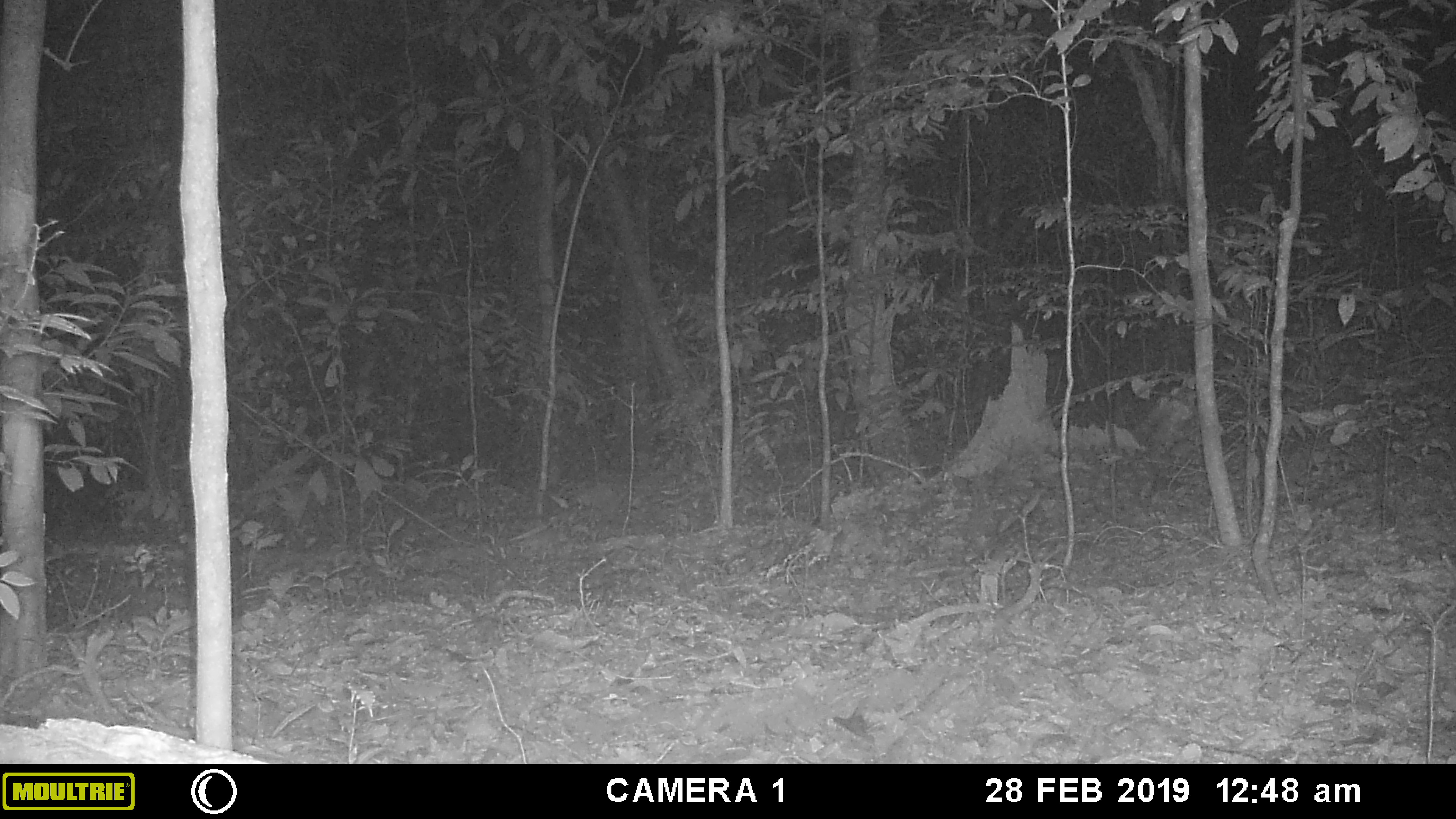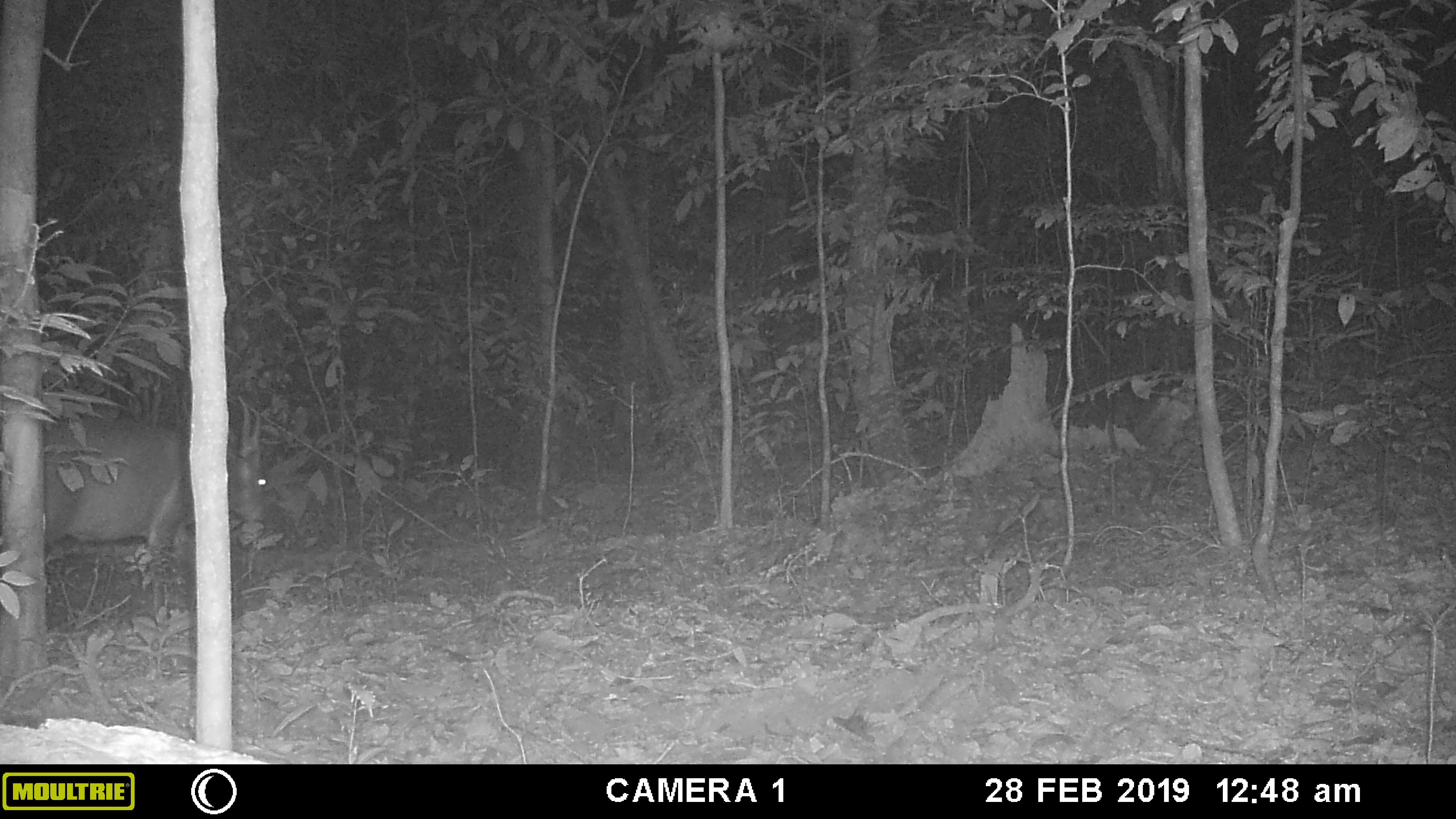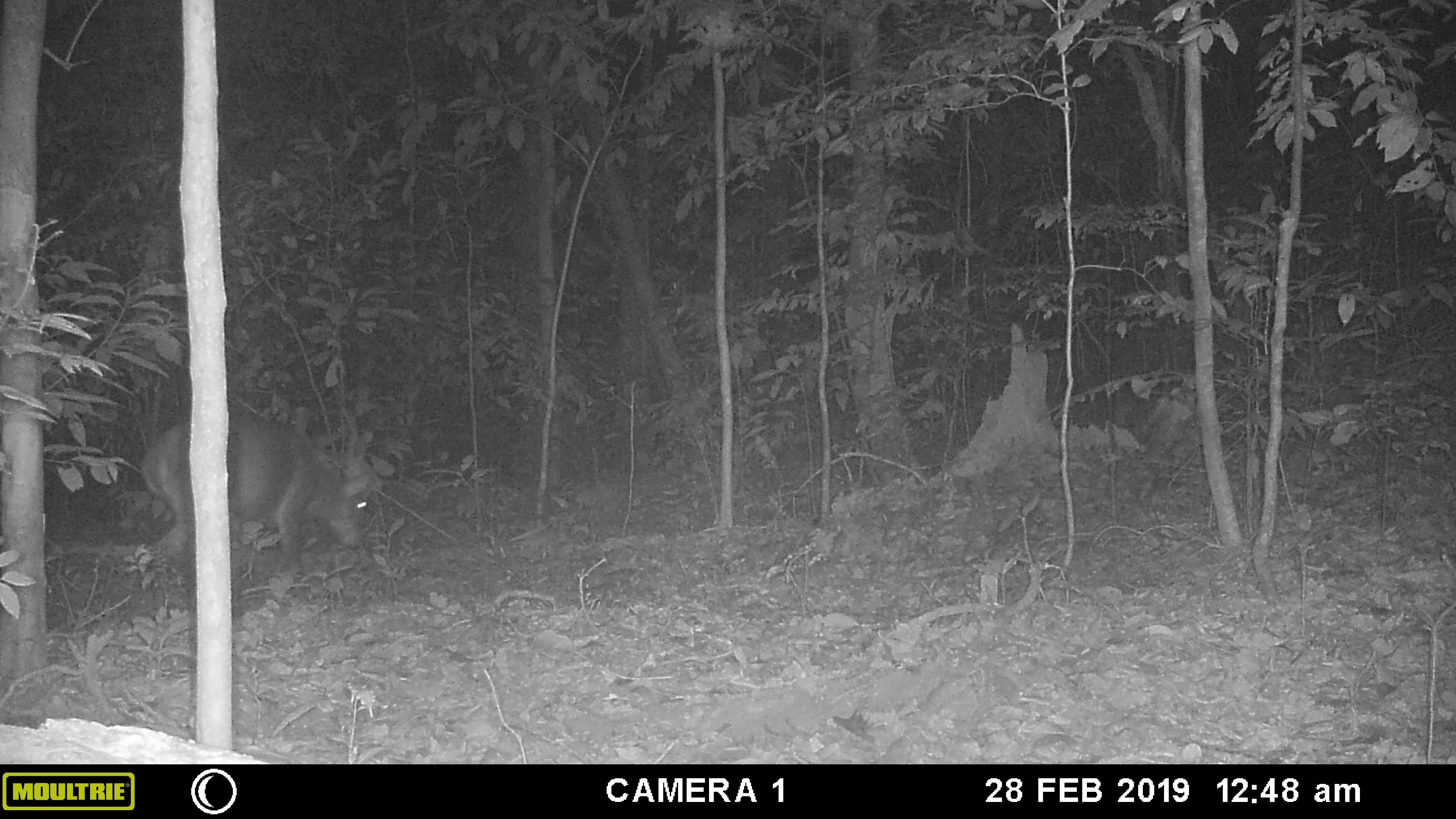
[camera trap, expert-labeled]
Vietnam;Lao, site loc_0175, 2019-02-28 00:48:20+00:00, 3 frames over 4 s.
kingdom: Animalia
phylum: Chordata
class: Mammalia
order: Artiodactyla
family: Cervidae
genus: Muntiacus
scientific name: Muntiacus vuquangensis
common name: large-antlered muntjac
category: large antlered muntjac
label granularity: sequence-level